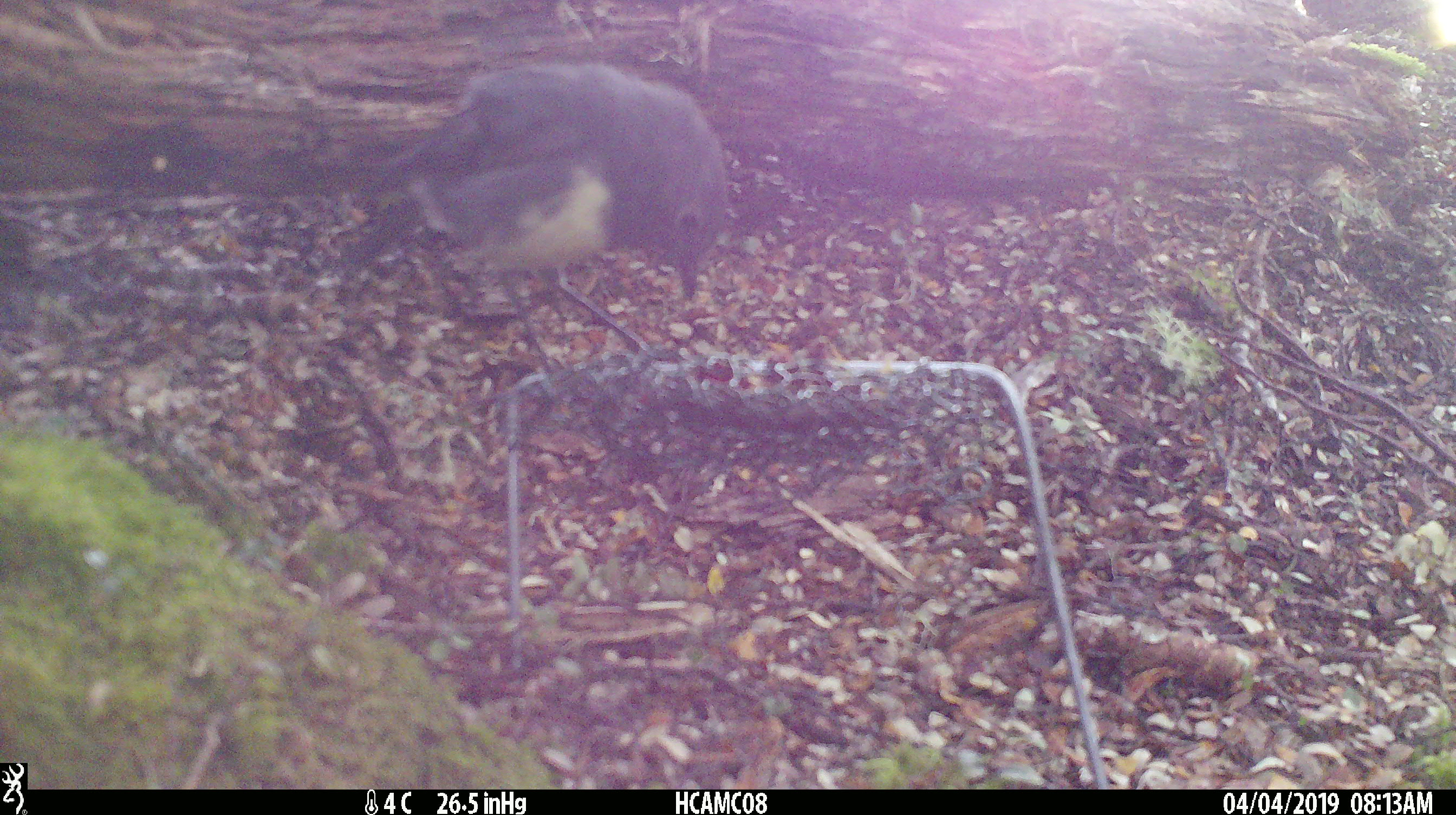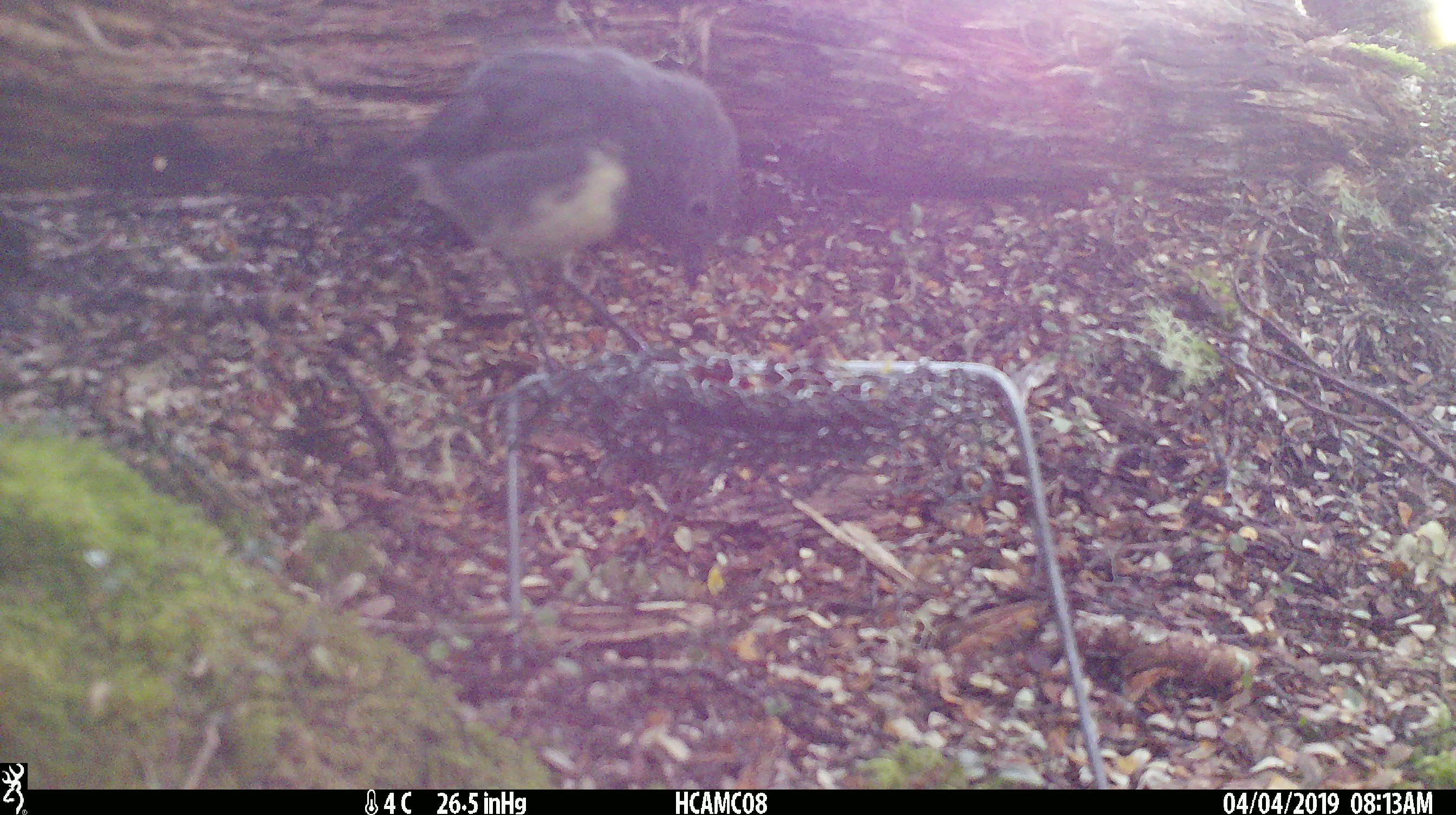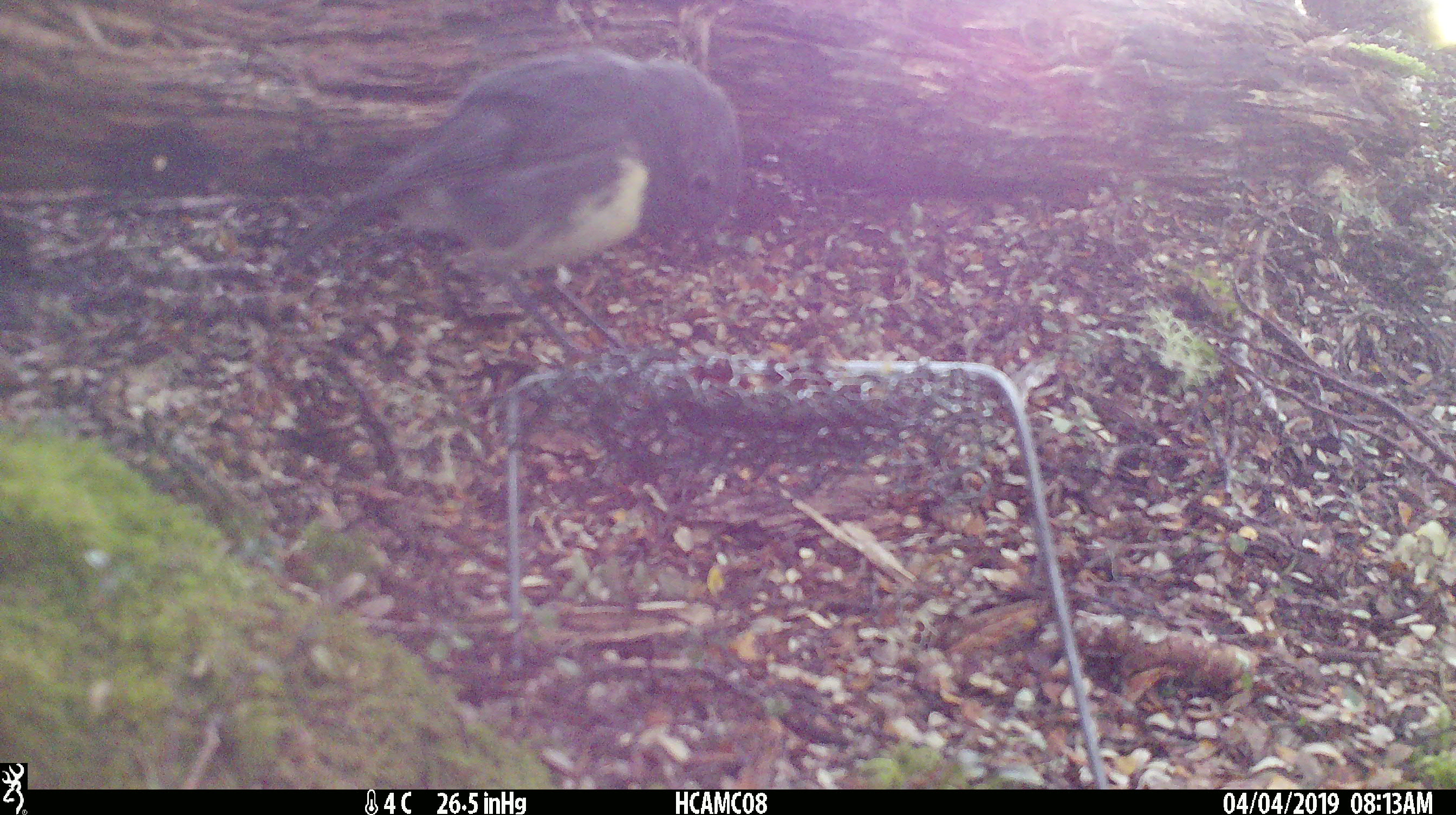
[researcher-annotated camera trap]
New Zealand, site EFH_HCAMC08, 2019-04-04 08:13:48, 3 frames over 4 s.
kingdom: Animalia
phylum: Chordata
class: Aves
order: Passeriformes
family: Petroicidae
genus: Petroica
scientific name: Petroica australis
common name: new zealand robin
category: robin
Robin (new zealand robin) (Petroica australis).